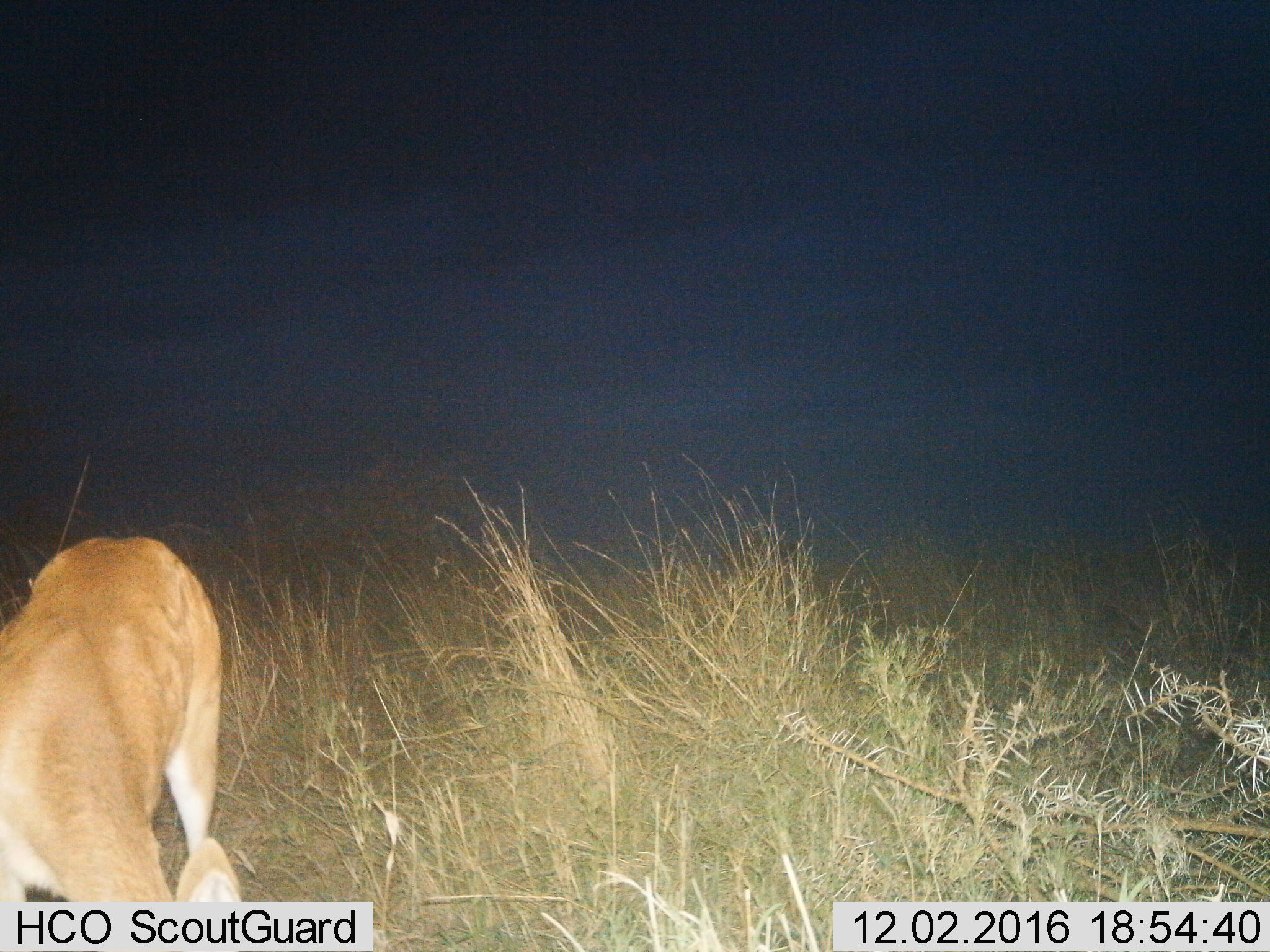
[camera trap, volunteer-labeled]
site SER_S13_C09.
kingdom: Animalia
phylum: Chordata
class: Mammalia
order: Artiodactyla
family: Bovidae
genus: Redunca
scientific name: Redunca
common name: reedbuck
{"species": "reedbuck (Redunca)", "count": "1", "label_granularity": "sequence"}